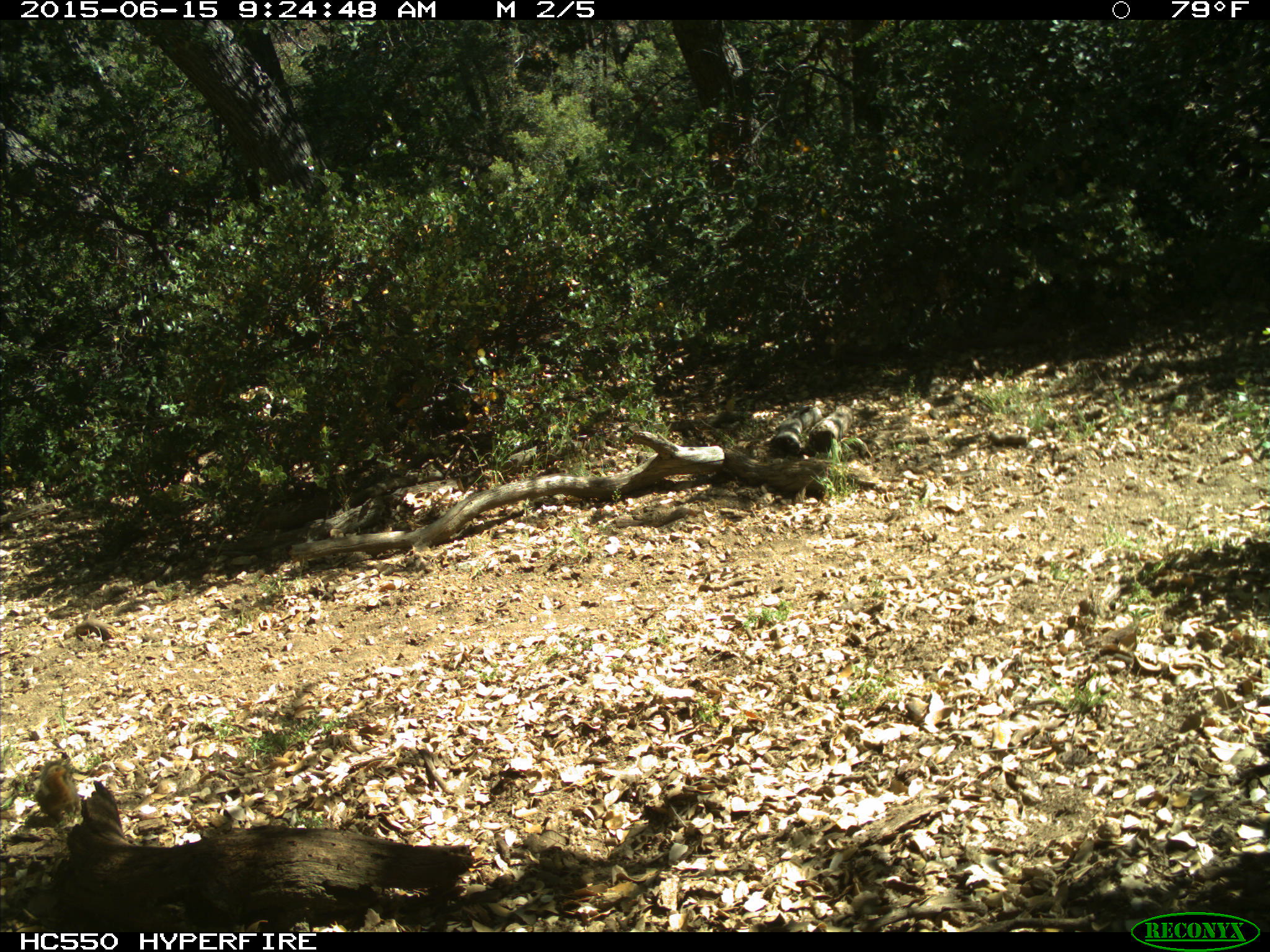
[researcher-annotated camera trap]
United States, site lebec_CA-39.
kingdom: Animalia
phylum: Chordata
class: Mammalia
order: Rodentia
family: Sciuridae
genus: Tamias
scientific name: Tamias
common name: chipmunk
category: unidentified chipmunk